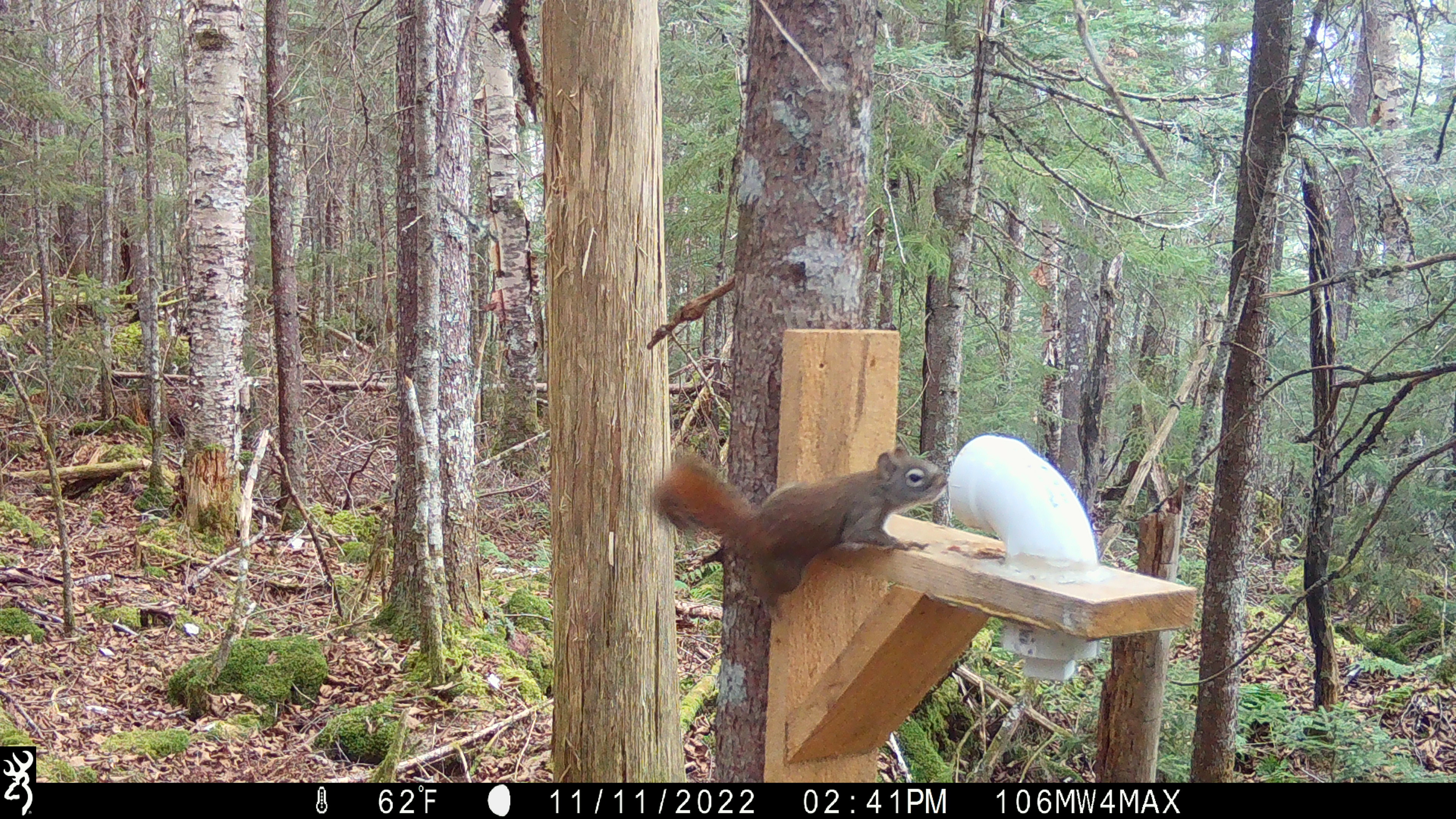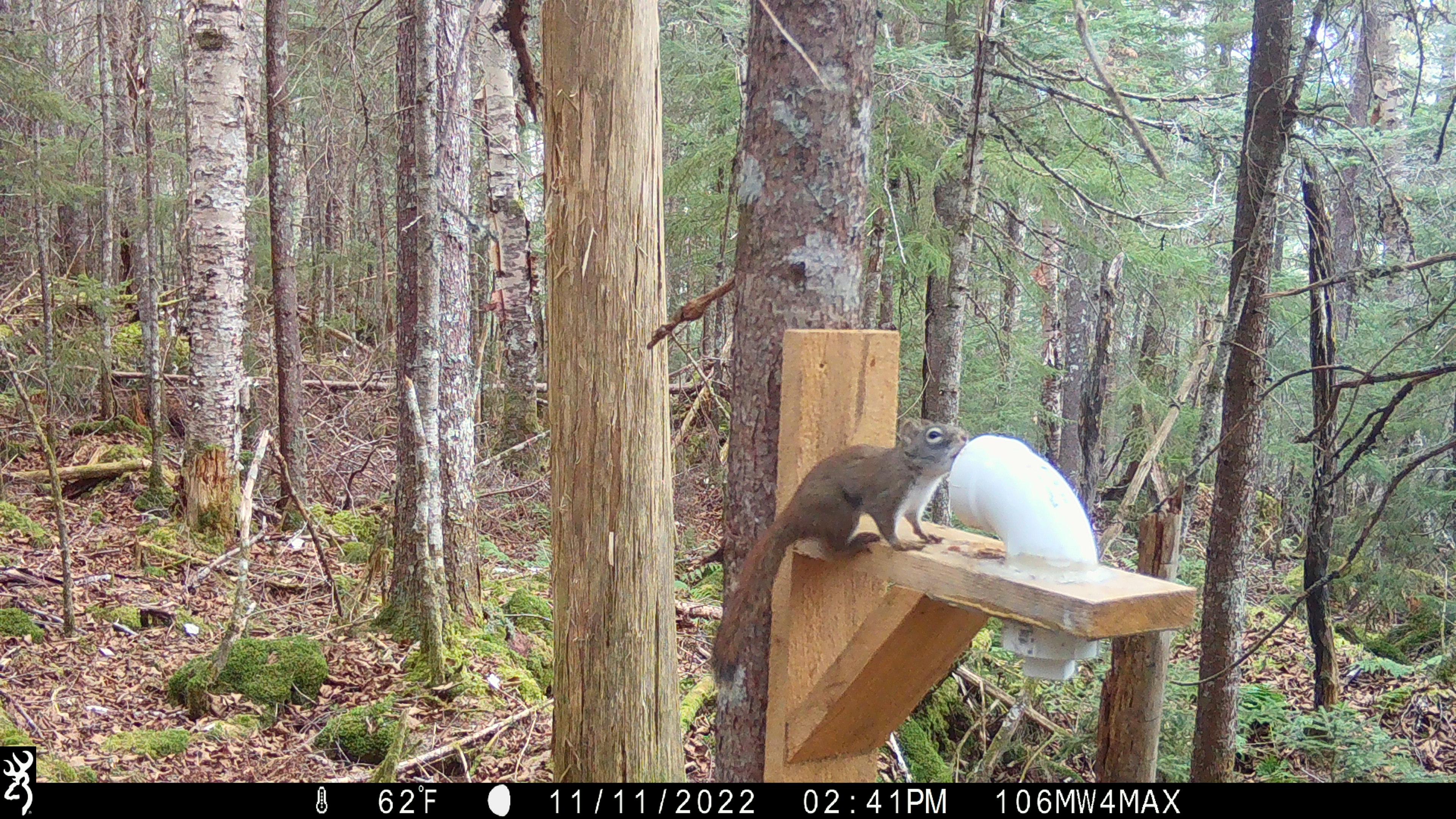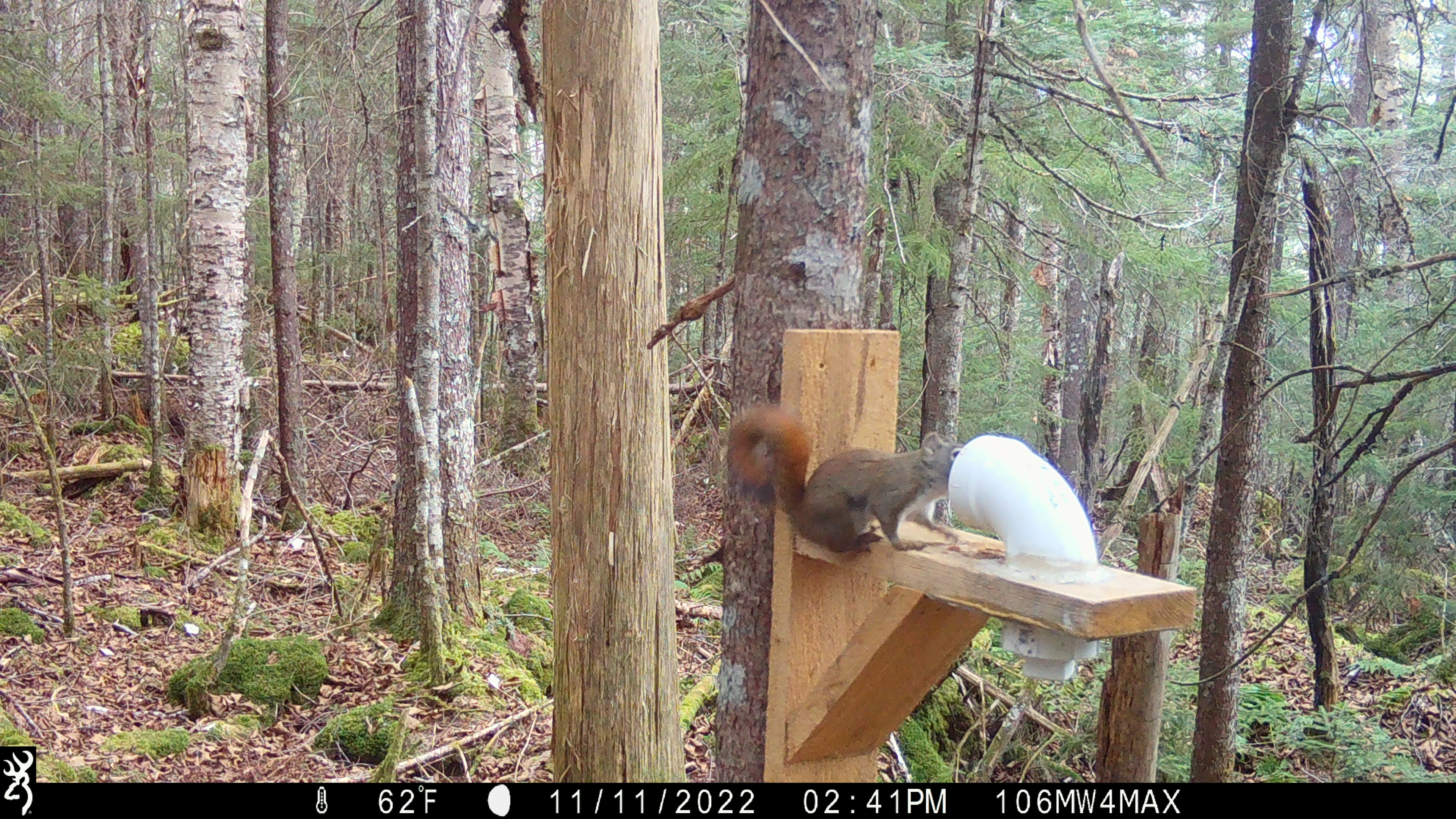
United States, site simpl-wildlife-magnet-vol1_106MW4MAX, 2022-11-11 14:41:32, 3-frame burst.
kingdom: Animalia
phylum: Chordata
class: Mammalia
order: Rodentia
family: Sciuridae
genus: Tamiasciurus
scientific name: Tamiasciurus hudsonicus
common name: red squirrel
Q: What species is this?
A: Red squirrel (Tamiasciurus hudsonicus).